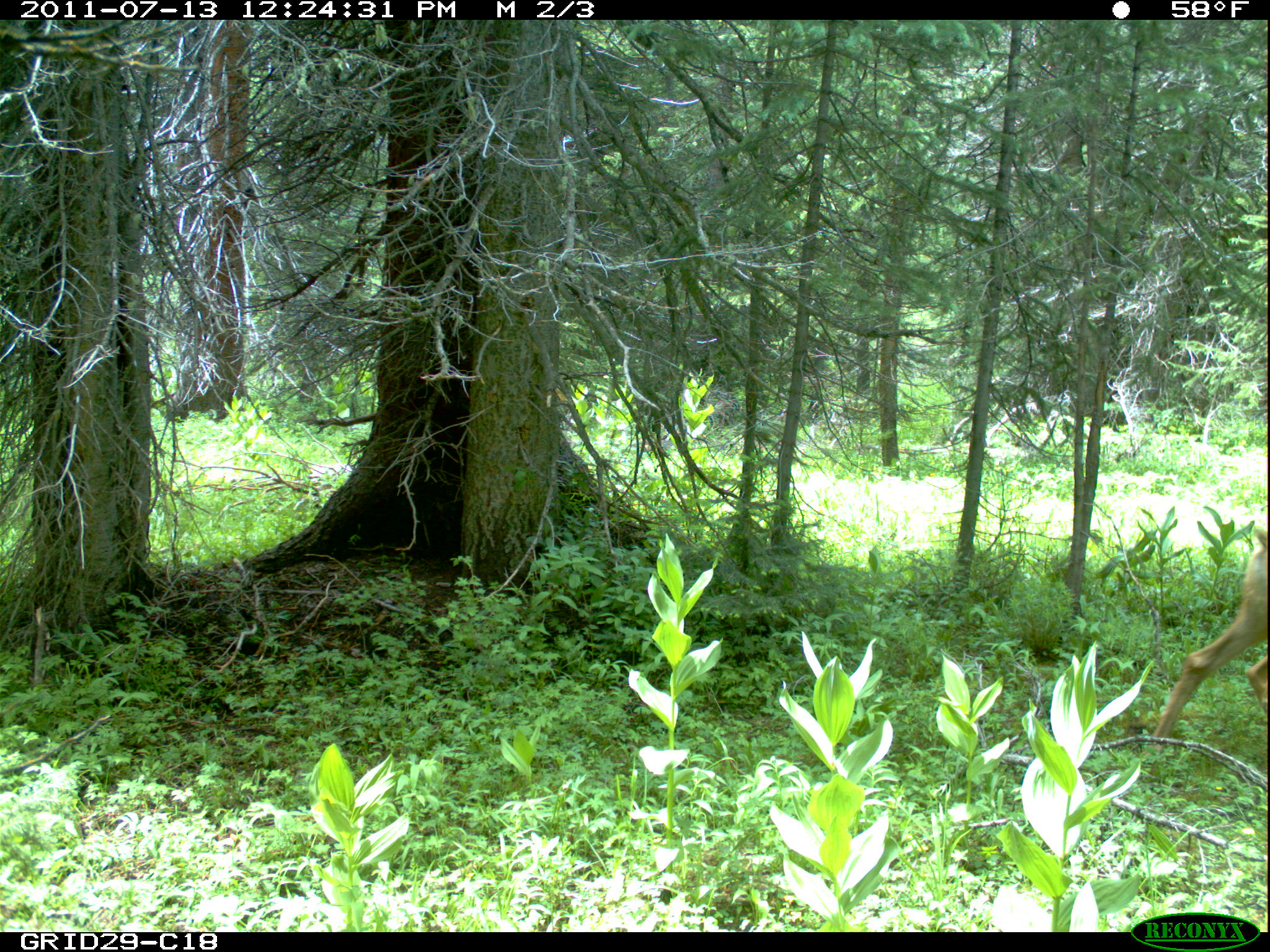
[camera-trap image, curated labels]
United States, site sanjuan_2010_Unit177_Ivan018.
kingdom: Animalia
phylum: Chordata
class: Mammalia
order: Artiodactyla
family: Cervidae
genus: Odocoileus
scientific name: Odocoileus hemionus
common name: mule deer